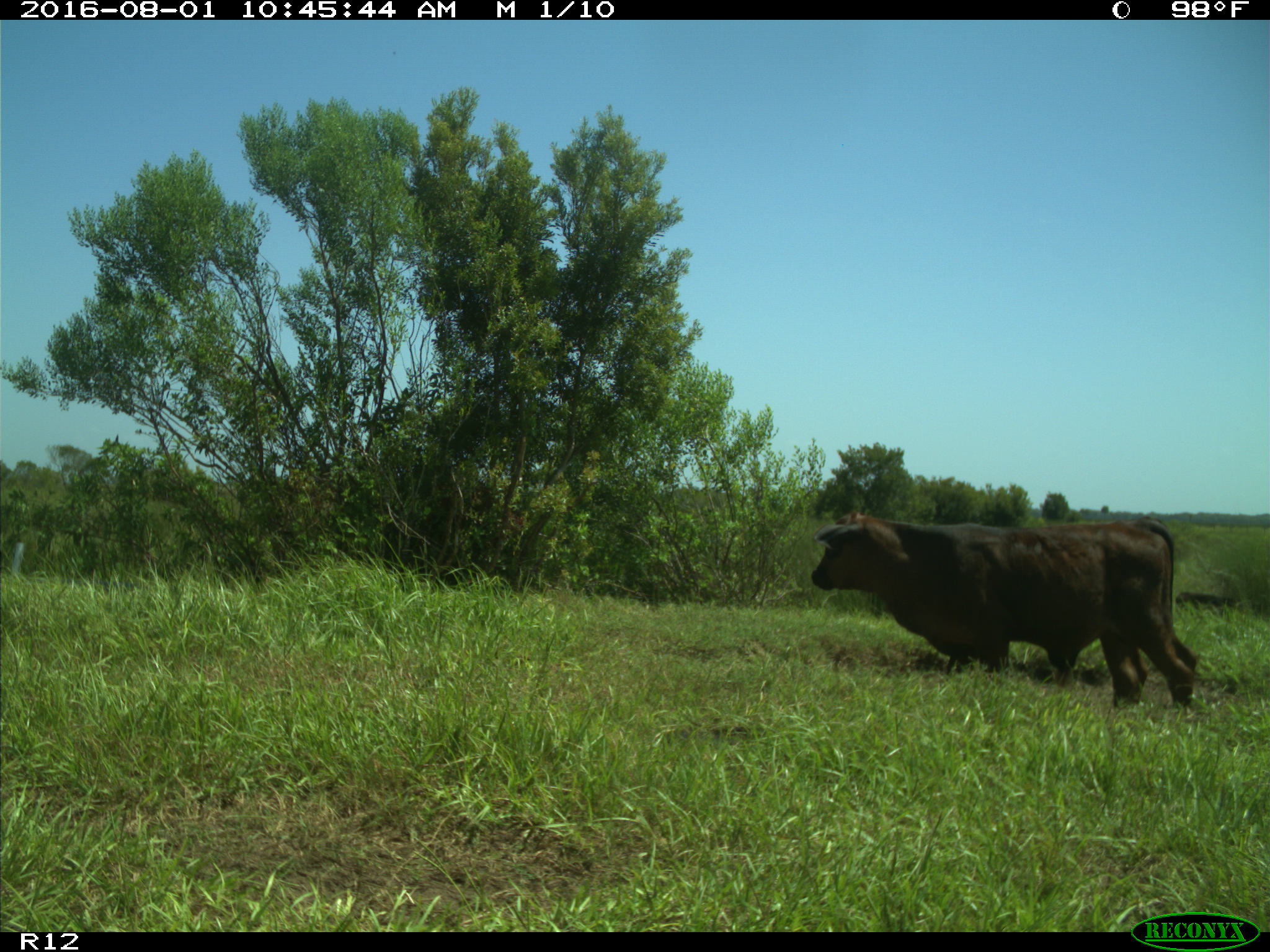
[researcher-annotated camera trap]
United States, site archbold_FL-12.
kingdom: Animalia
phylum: Chordata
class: Mammalia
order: Artiodactyla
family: Bovidae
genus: Bos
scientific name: Bos taurus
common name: domestic cow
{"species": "Bos taurus (domestic cow)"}